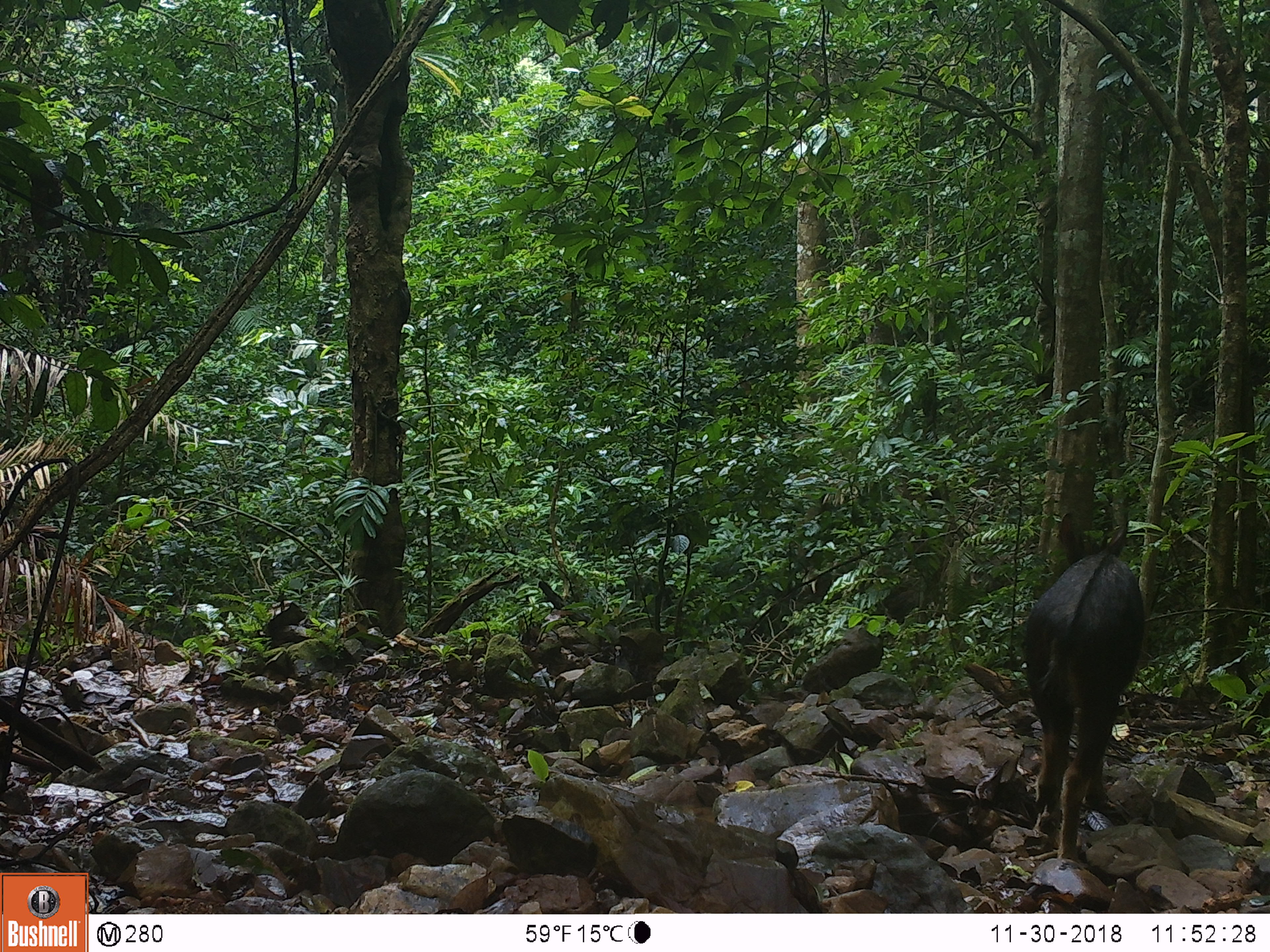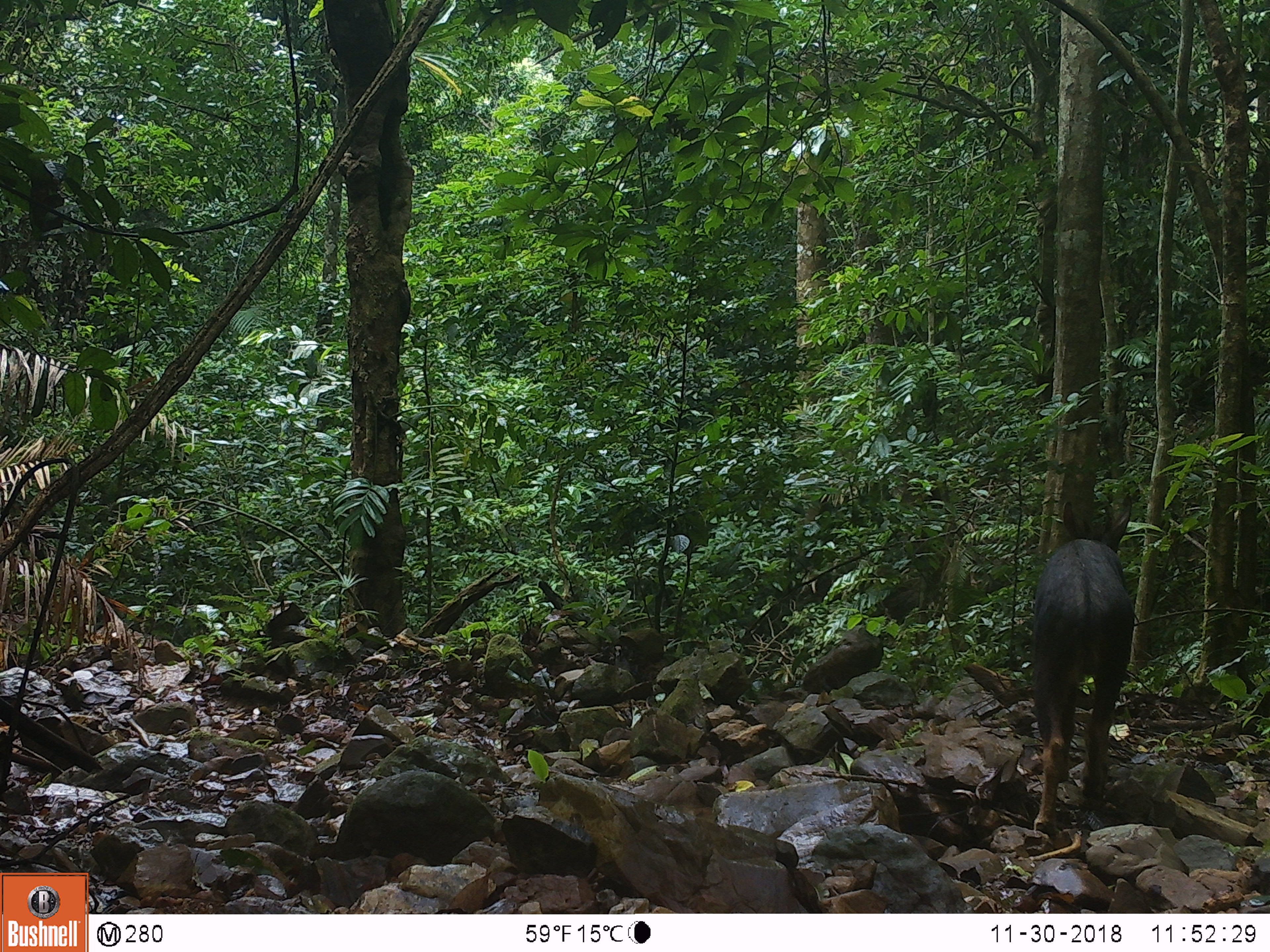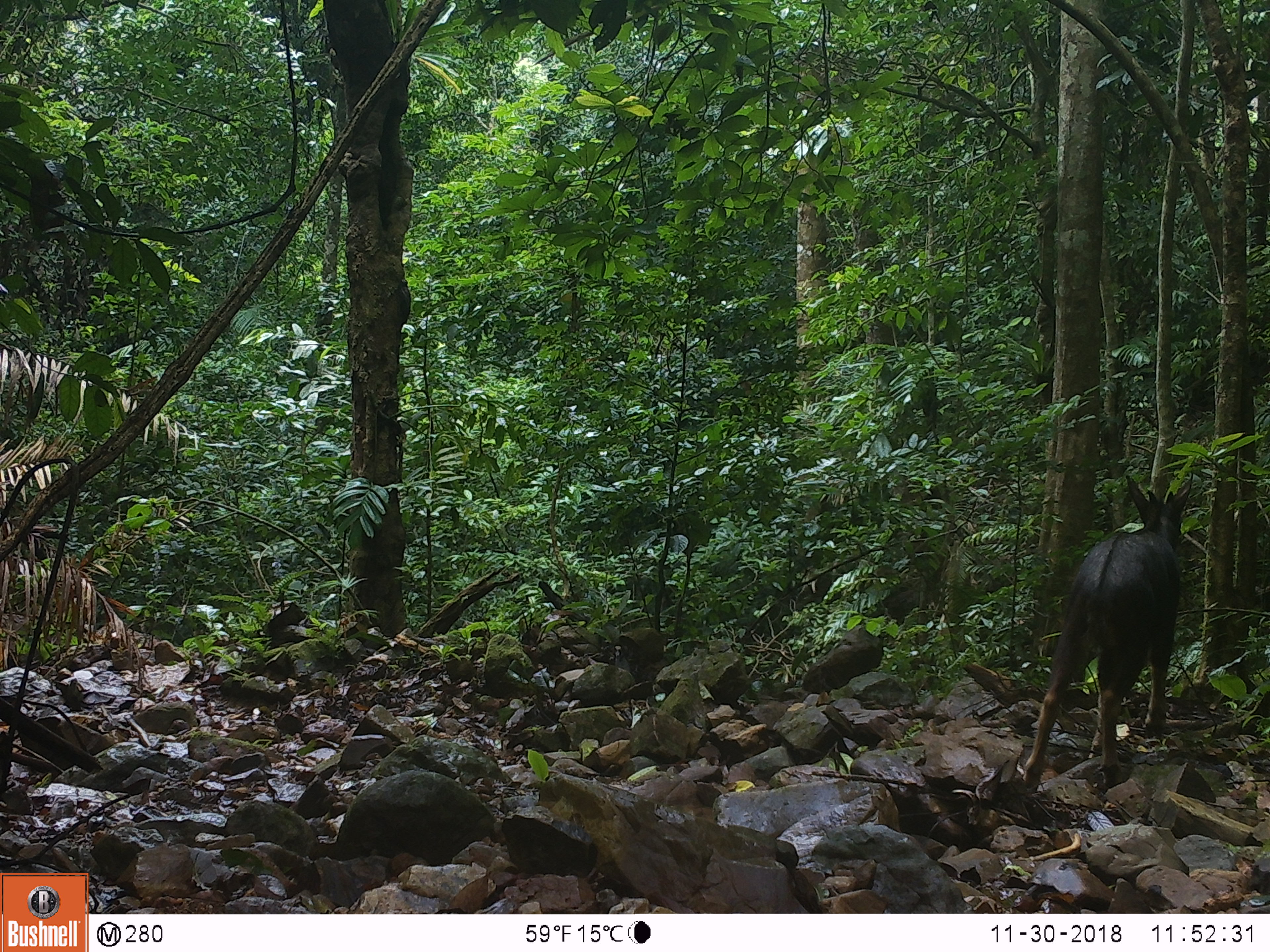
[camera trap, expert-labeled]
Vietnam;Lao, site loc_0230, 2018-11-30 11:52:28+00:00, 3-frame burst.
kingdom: Animalia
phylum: Chordata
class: Mammalia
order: Artiodactyla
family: Bovidae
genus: Capricornis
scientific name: Capricornis sumatraensis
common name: chinese serow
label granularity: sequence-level